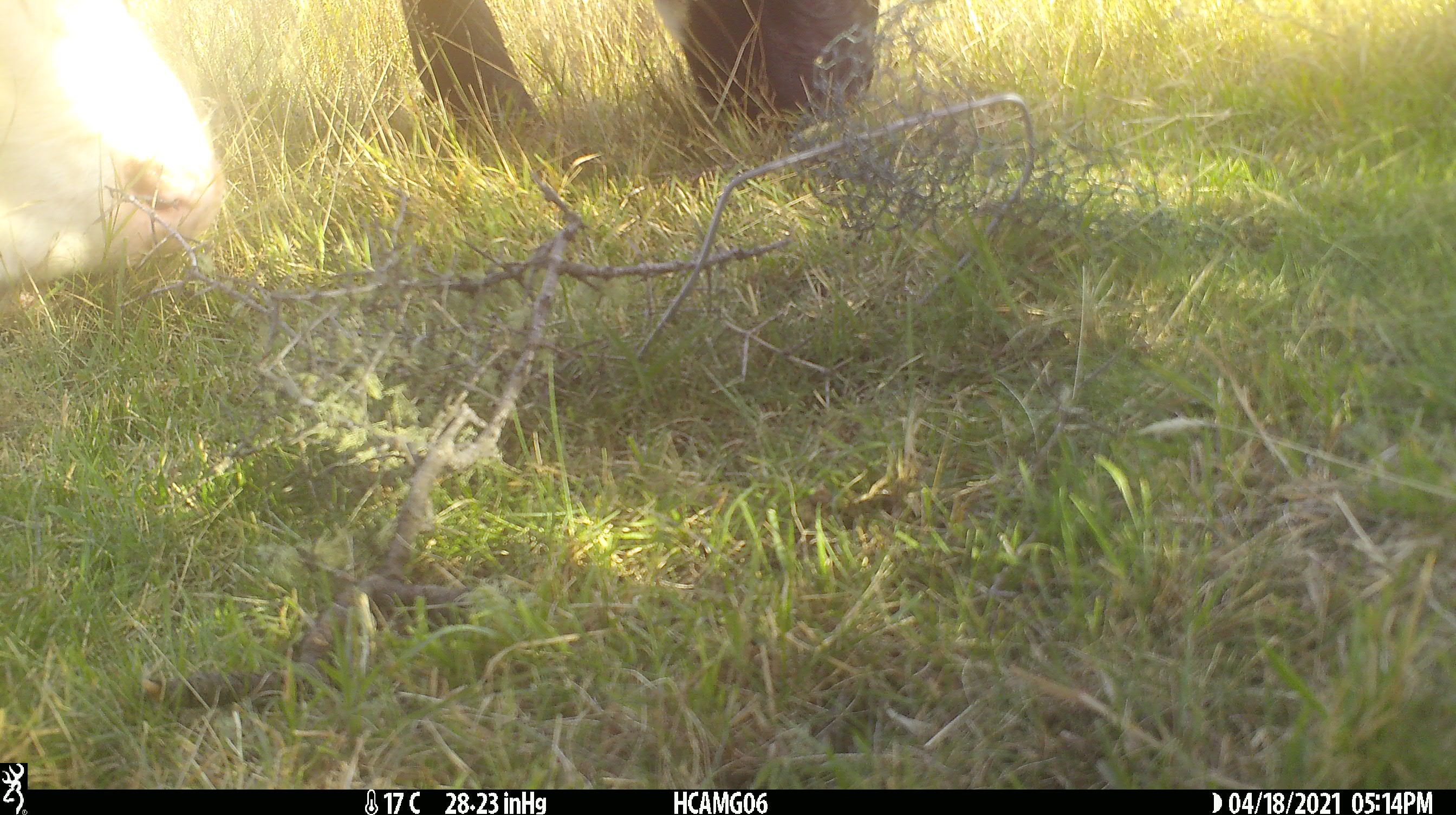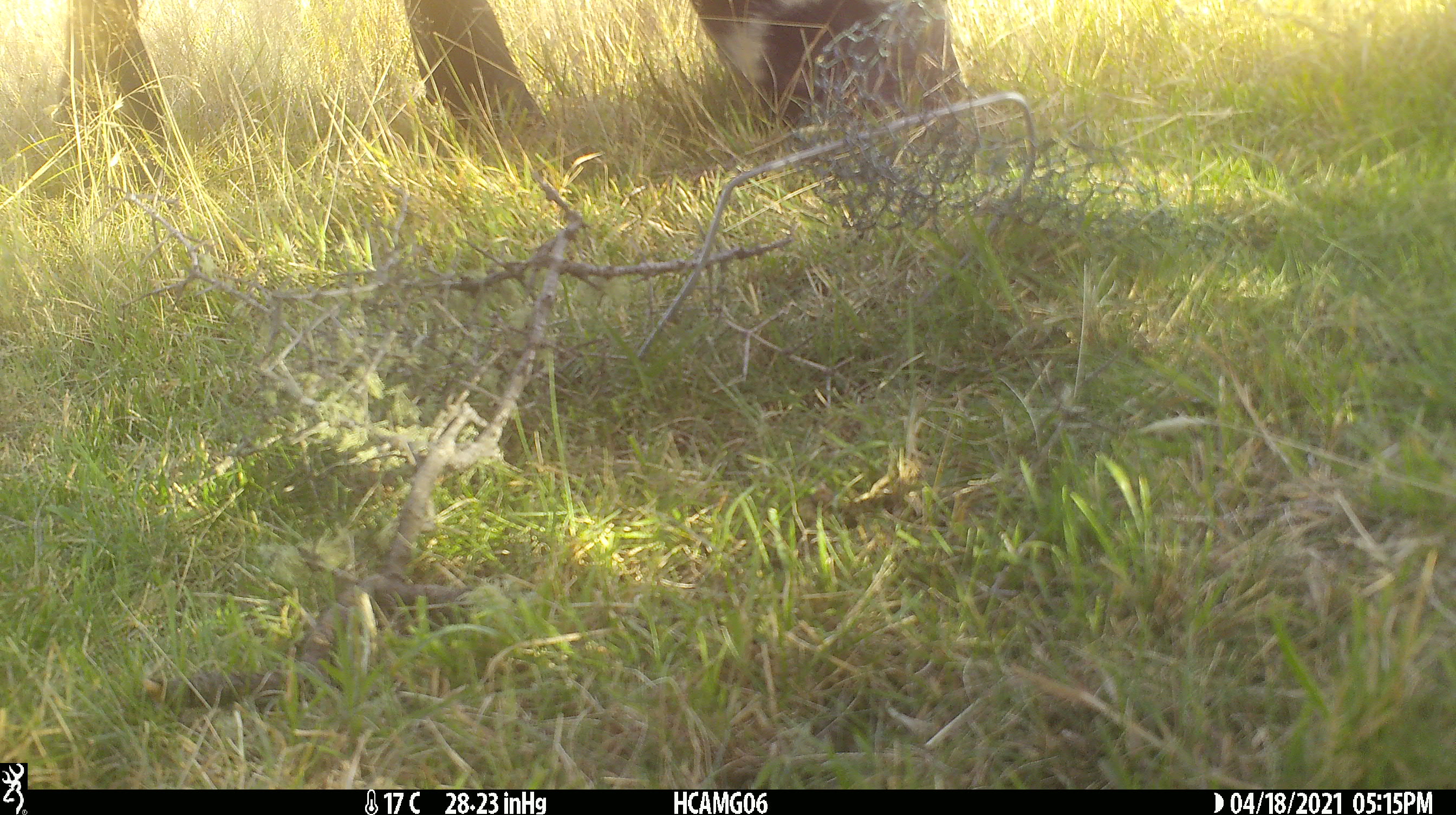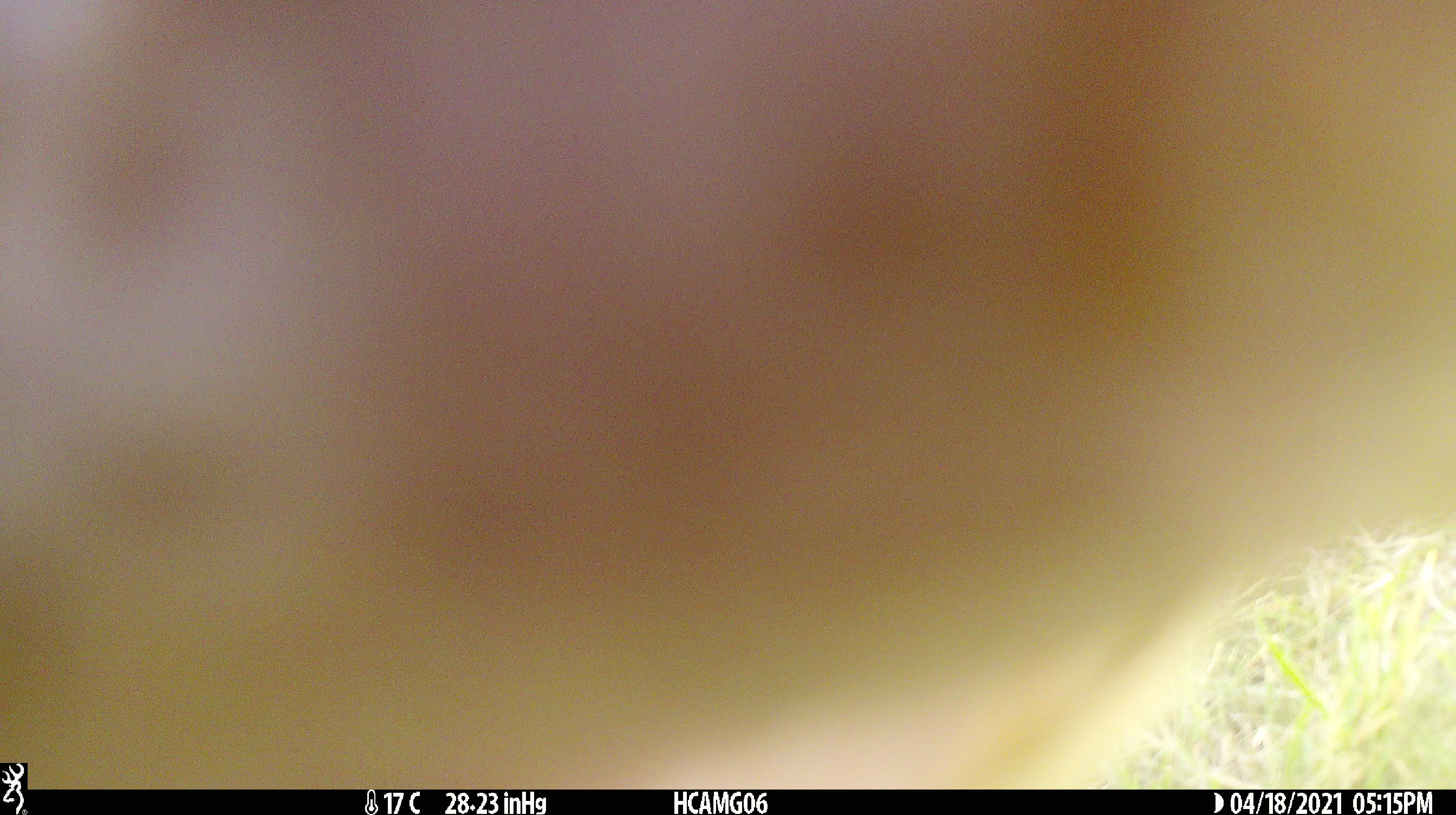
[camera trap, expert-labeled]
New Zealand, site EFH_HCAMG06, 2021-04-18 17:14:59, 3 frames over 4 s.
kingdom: Animalia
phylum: Chordata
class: Mammalia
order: Artiodactyla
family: Bovidae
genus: Bos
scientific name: Bos taurus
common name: domestic cow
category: cow